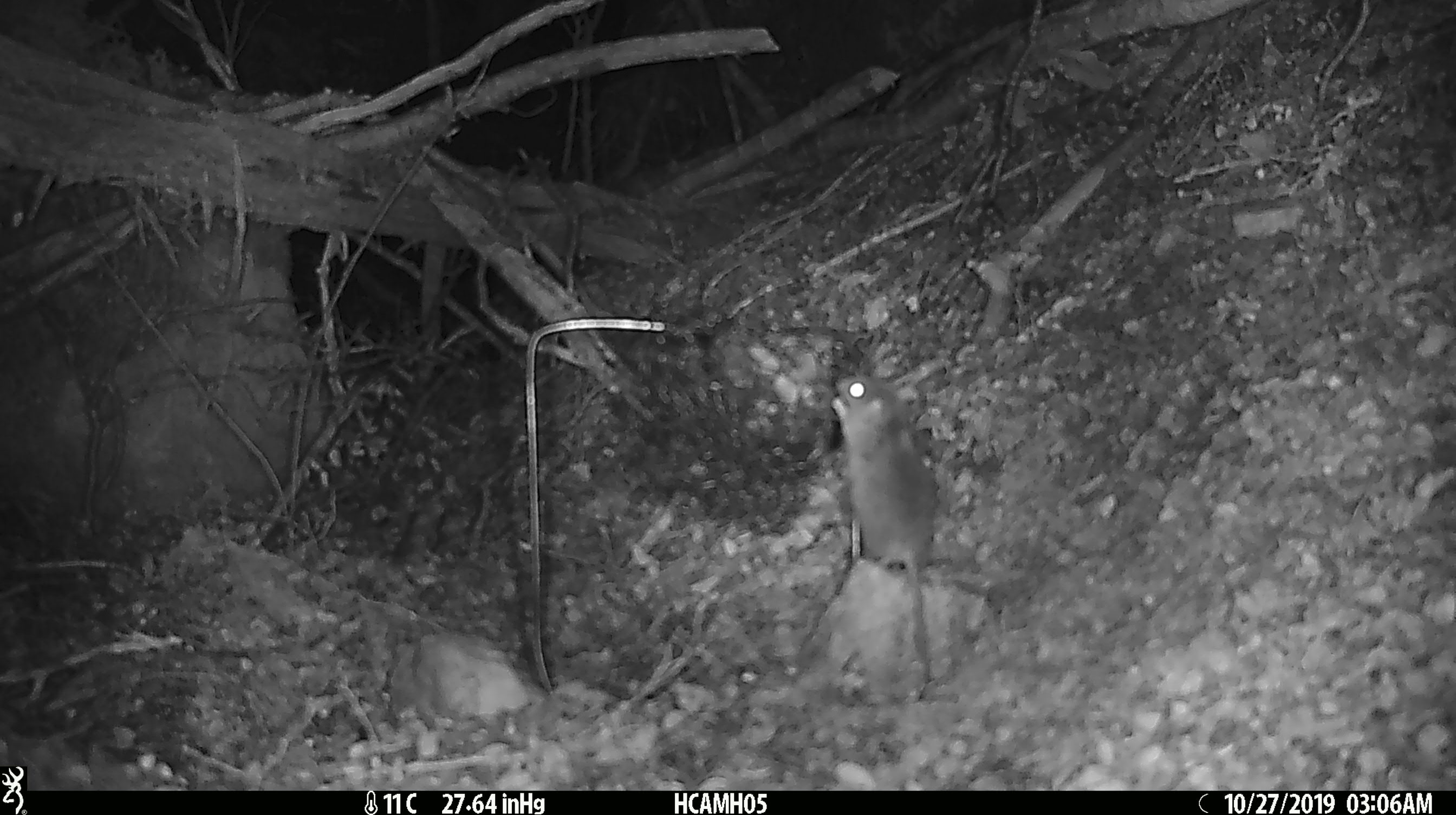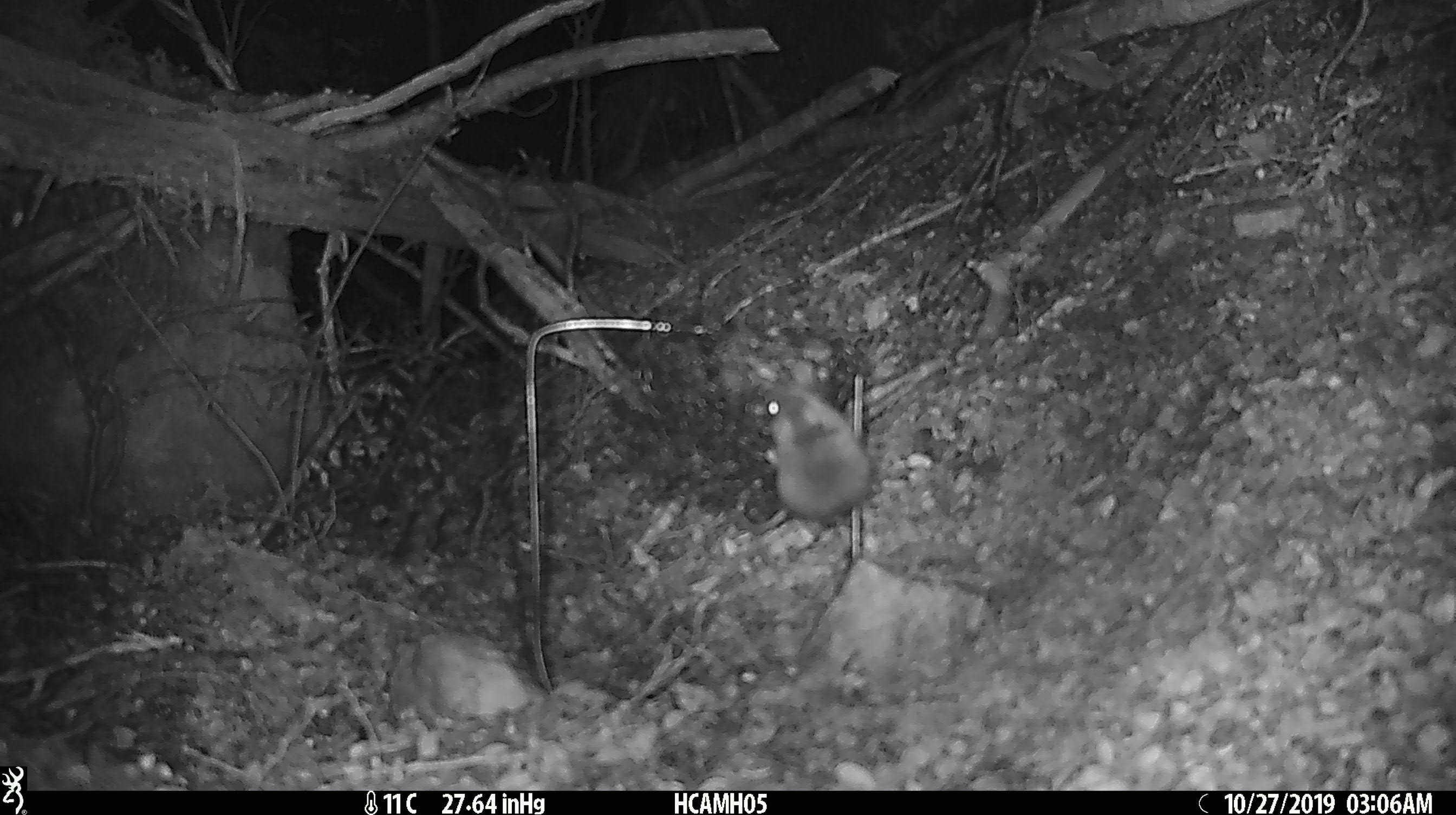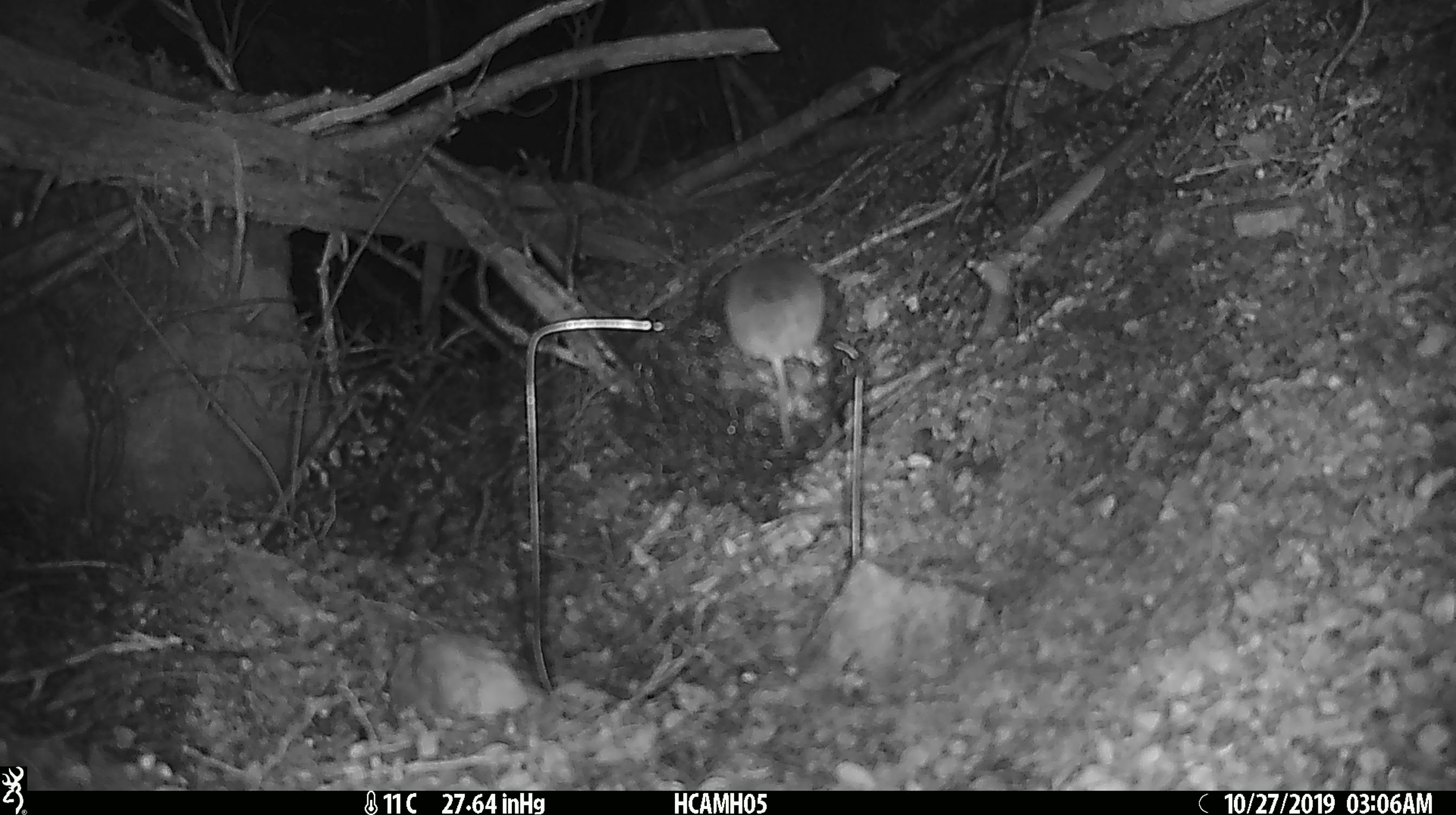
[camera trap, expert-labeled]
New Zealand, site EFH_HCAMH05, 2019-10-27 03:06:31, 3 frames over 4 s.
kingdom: Animalia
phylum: Chordata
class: Mammalia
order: Rodentia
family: Muridae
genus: Mus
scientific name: Mus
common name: mouse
Mouse (Mus).